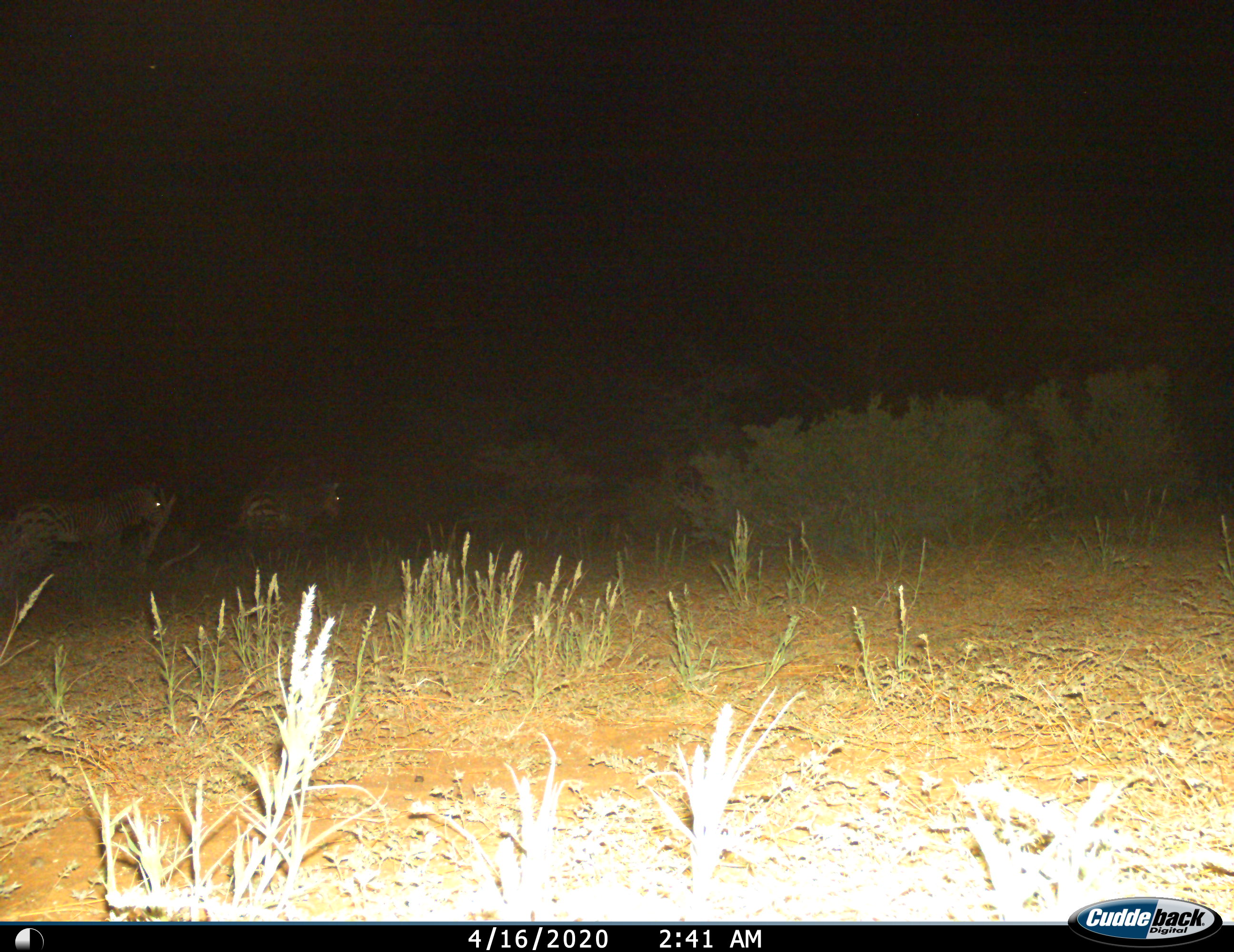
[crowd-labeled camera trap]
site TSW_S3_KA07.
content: unidentified animal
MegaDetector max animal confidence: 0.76